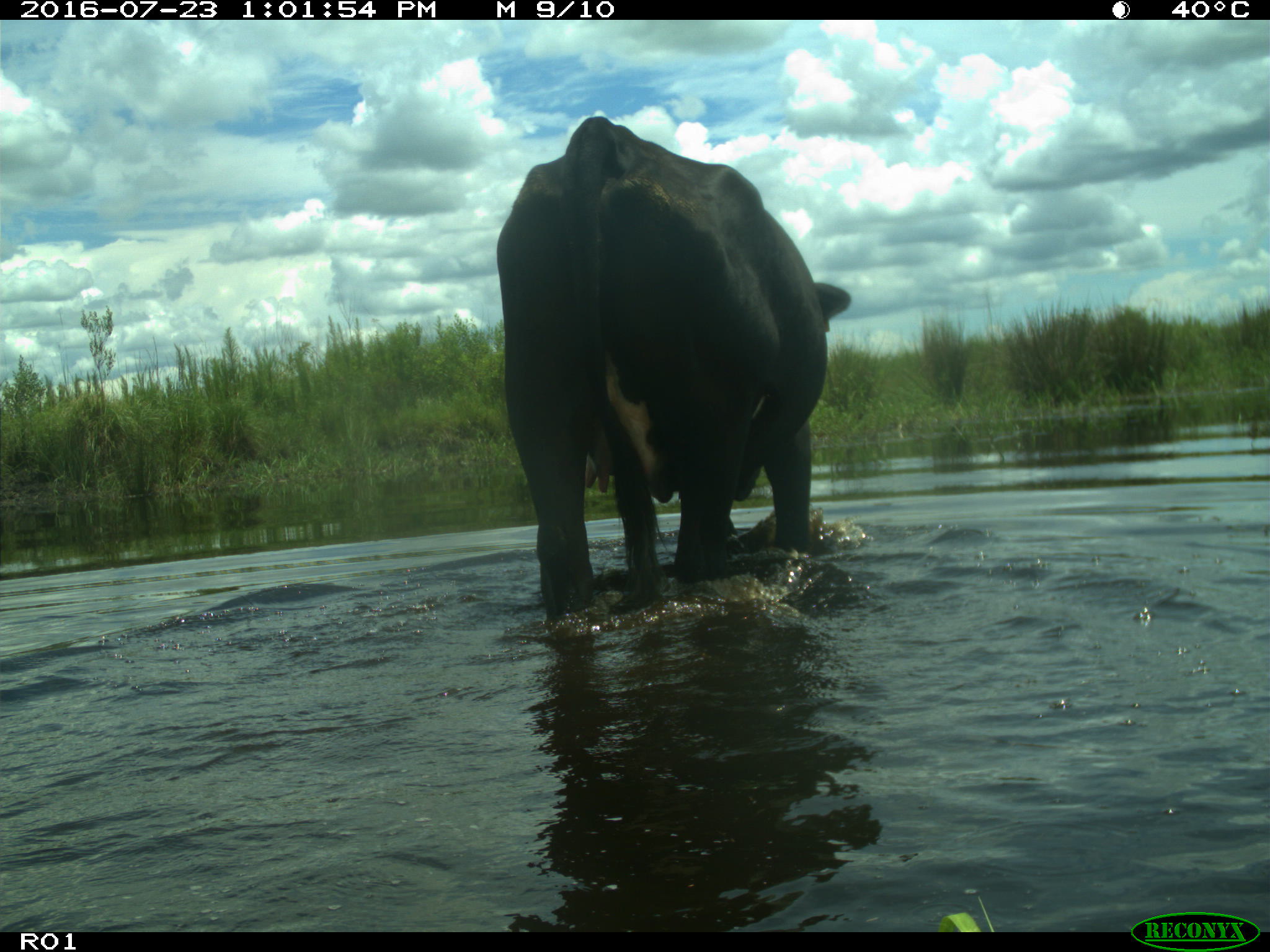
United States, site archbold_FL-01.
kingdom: Animalia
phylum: Chordata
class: Mammalia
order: Artiodactyla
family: Bovidae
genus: Bos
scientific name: Bos taurus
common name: domestic cow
Bos taurus (domestic cow).